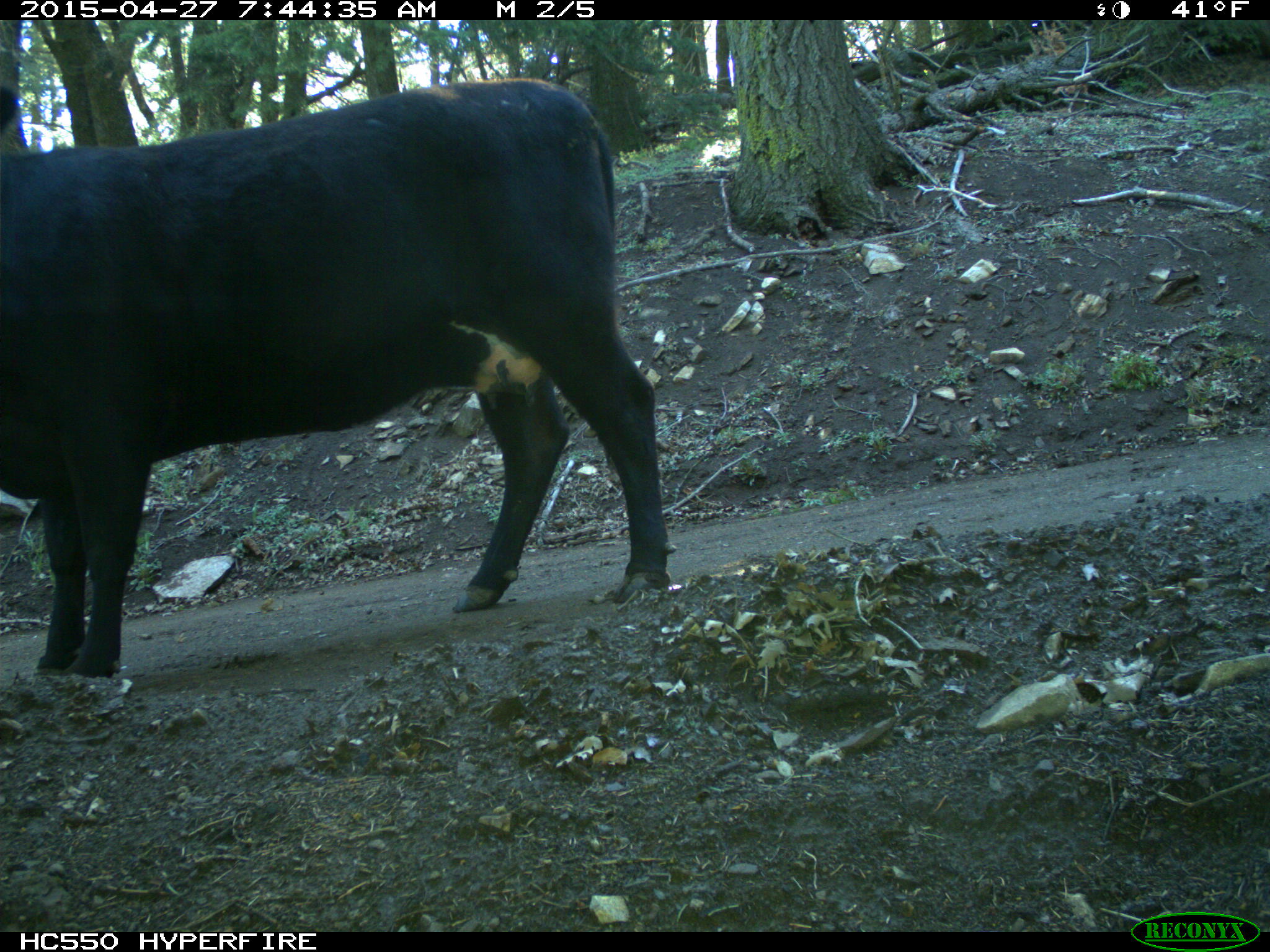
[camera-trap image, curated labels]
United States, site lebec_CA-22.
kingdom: Animalia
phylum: Chordata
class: Mammalia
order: Artiodactyla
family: Bovidae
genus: Bos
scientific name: Bos taurus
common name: domestic cow